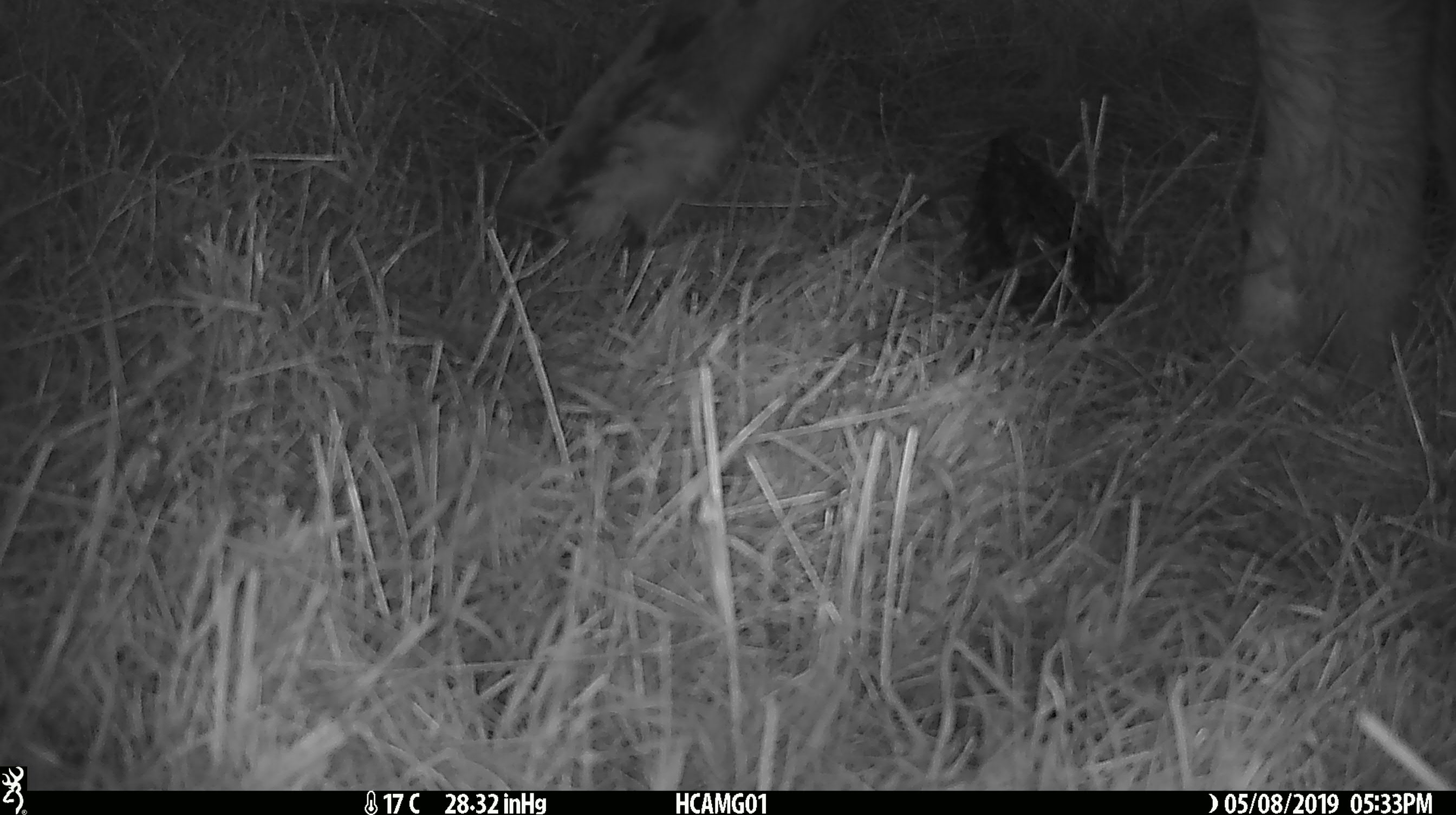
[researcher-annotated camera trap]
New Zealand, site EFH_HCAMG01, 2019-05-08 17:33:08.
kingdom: Animalia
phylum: Chordata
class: Mammalia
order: Artiodactyla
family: Bovidae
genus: Bos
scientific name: Bos taurus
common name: domestic cow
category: cow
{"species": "cow (domestic cow) (Bos taurus)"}